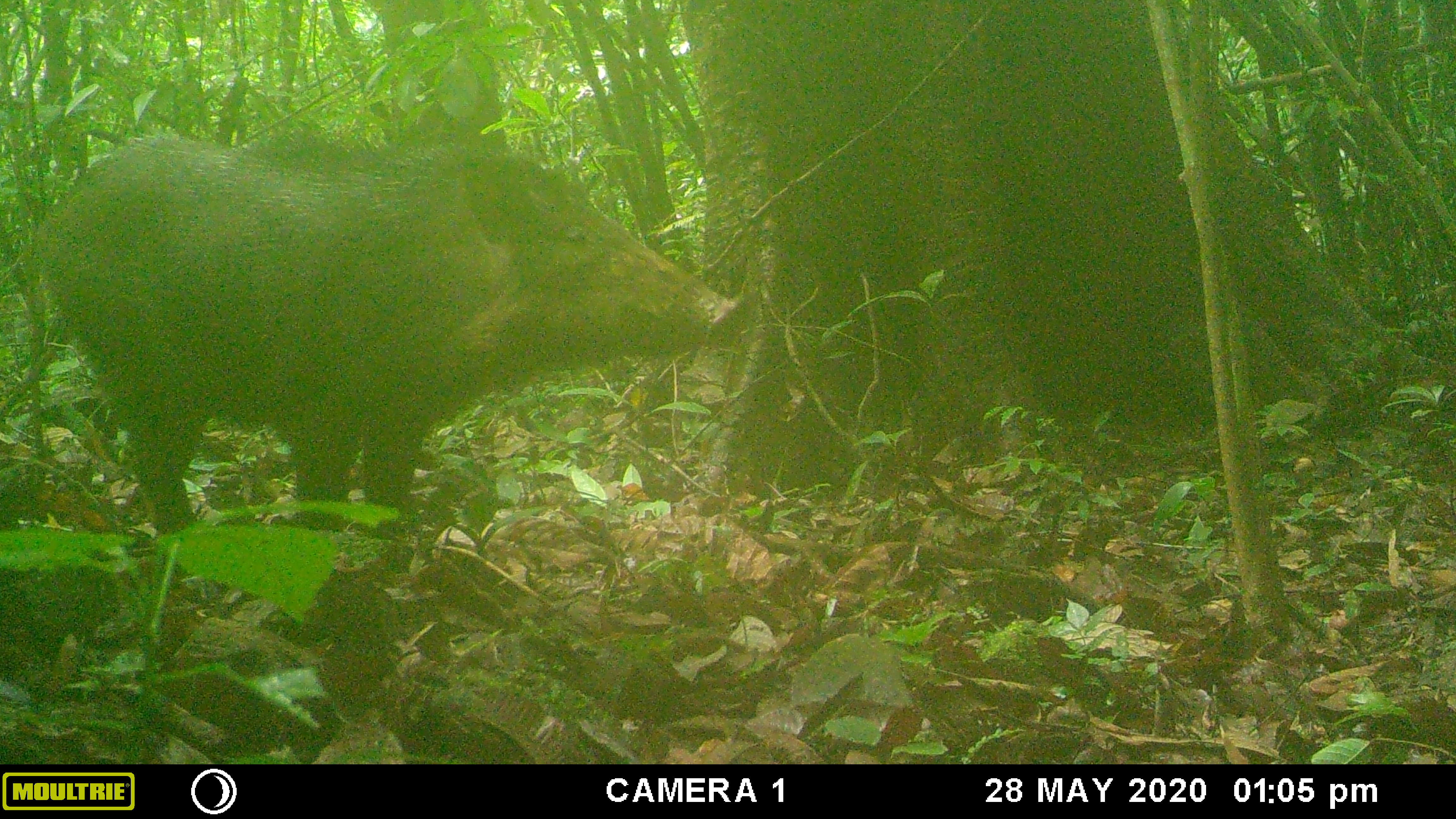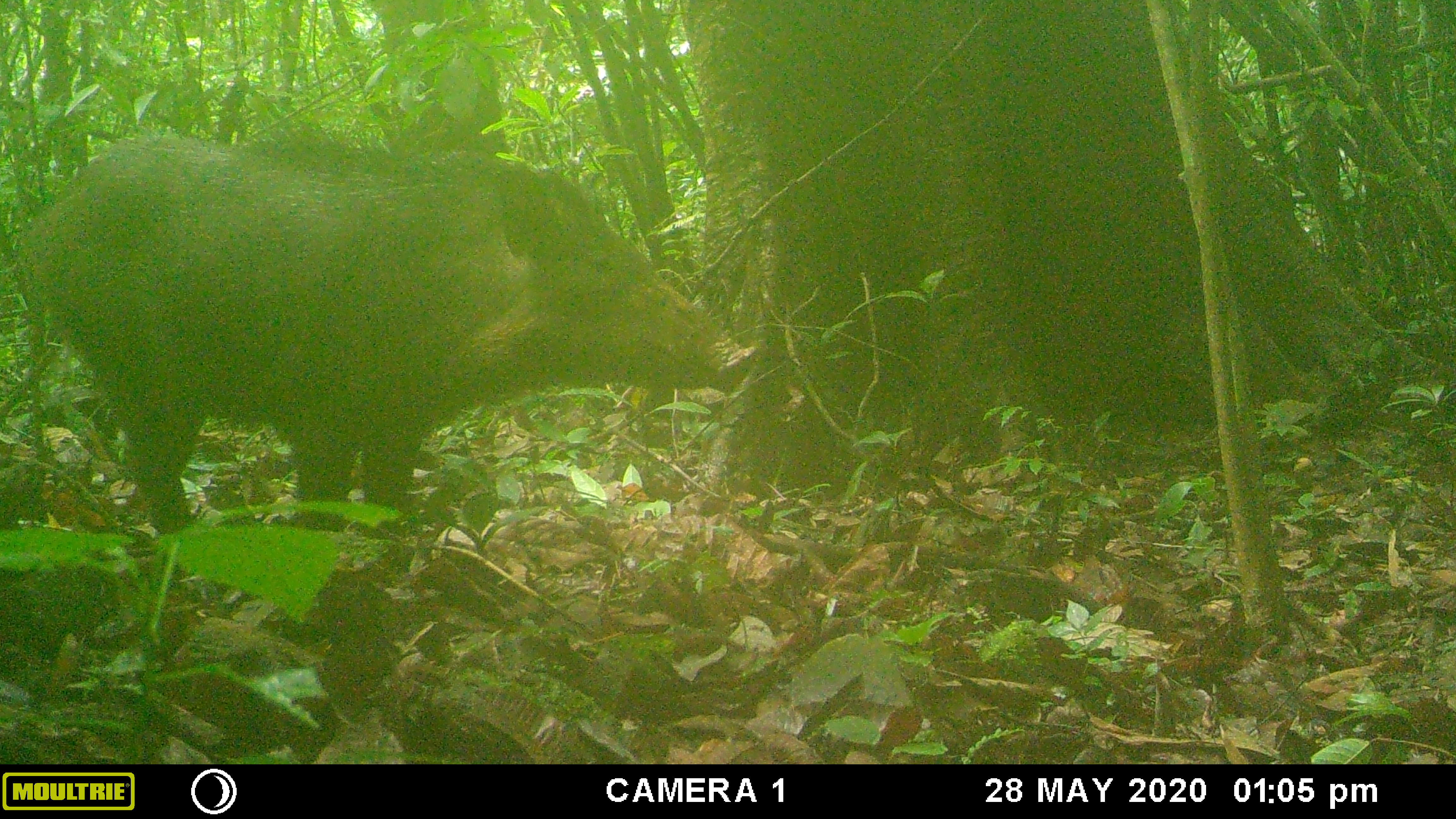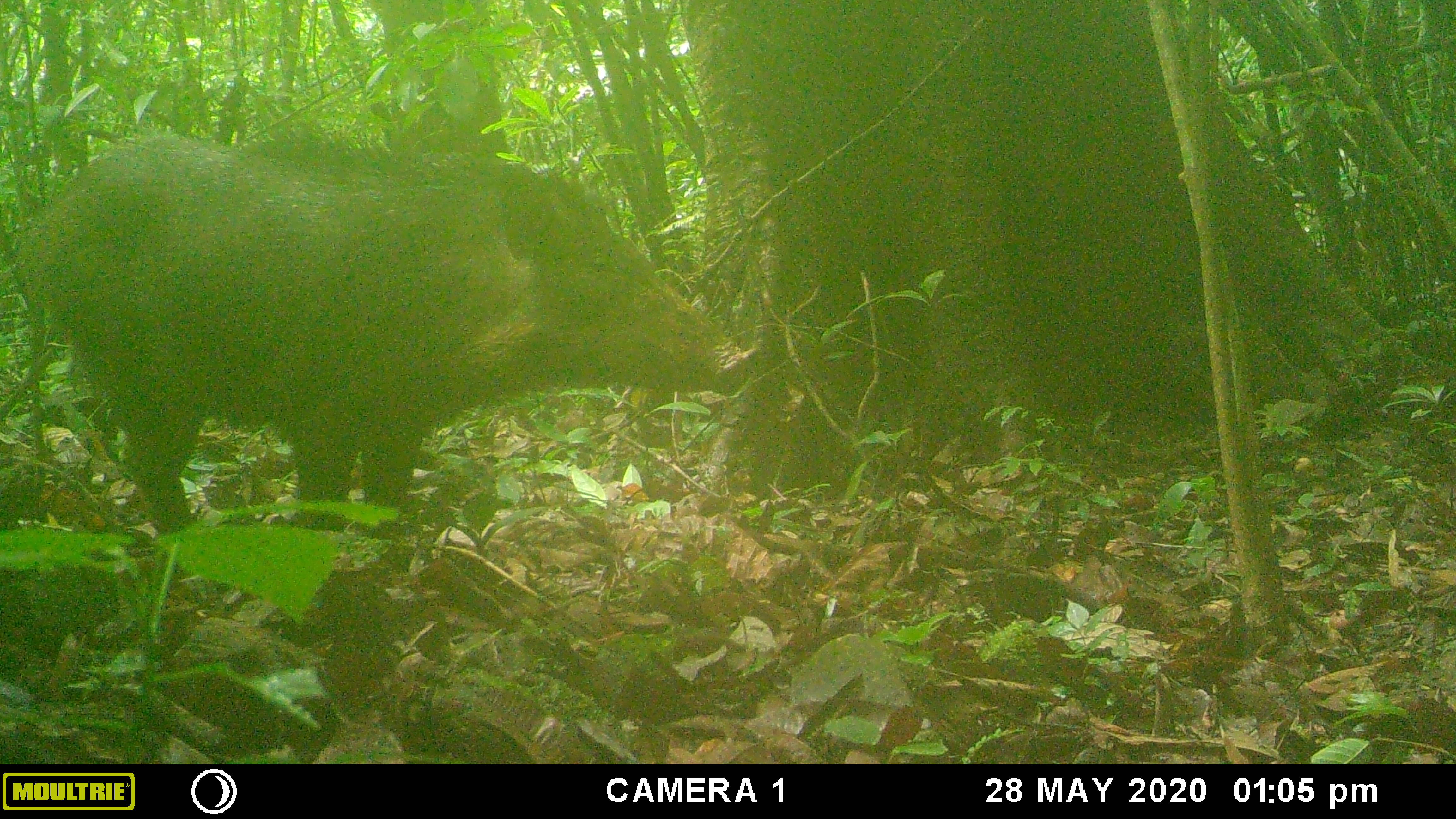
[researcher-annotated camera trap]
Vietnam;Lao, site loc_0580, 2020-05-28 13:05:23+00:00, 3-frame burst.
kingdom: Animalia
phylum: Chordata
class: Mammalia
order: Artiodactyla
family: Suidae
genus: Sus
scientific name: Sus scrofa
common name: eurasian wild pig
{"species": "eurasian wild pig (Sus scrofa)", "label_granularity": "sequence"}